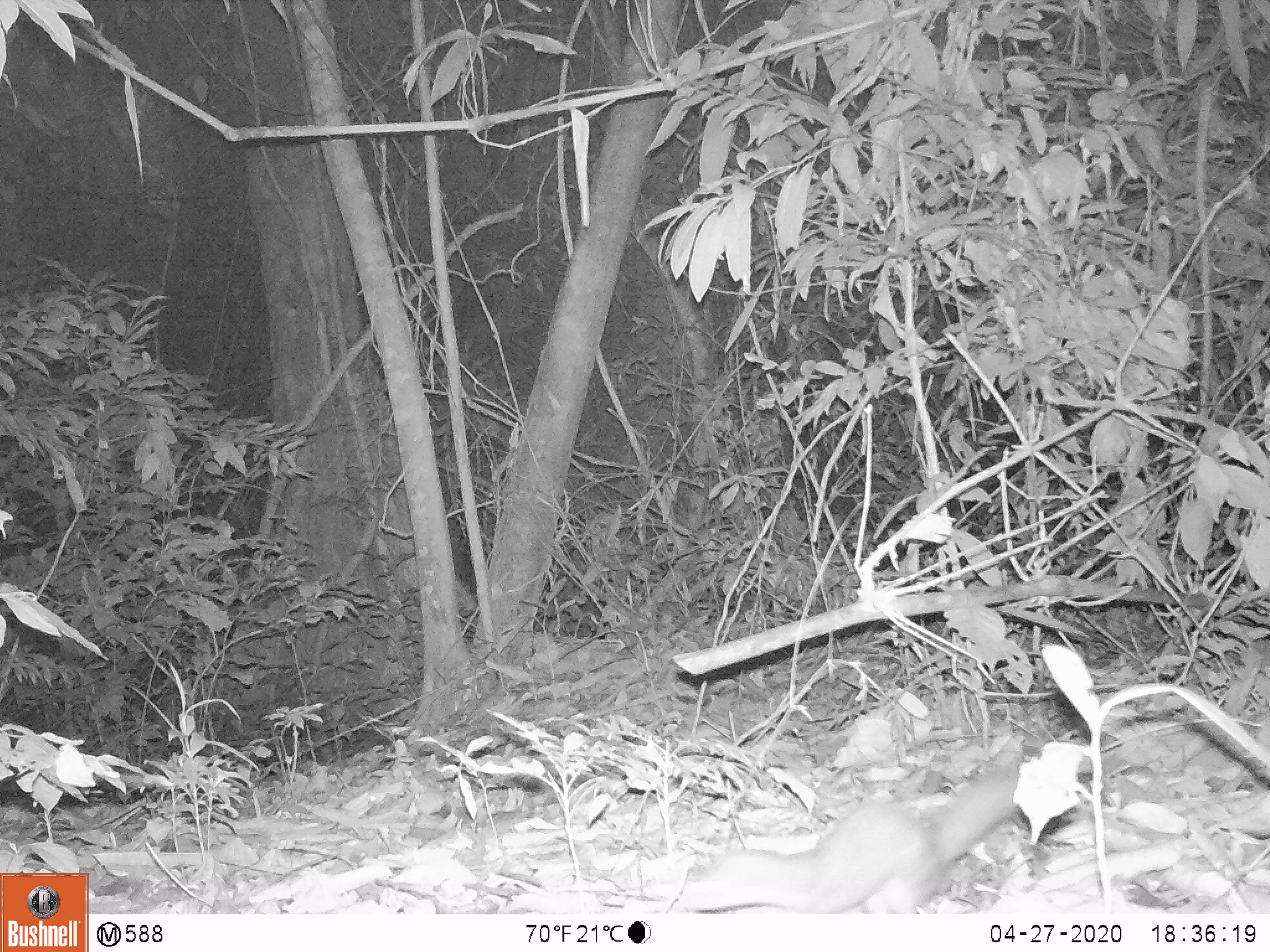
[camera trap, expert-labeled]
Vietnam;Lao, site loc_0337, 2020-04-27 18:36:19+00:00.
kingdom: Animalia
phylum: Chordata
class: Mammalia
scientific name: Mammalia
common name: mammal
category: unidentified small mammal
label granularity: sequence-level